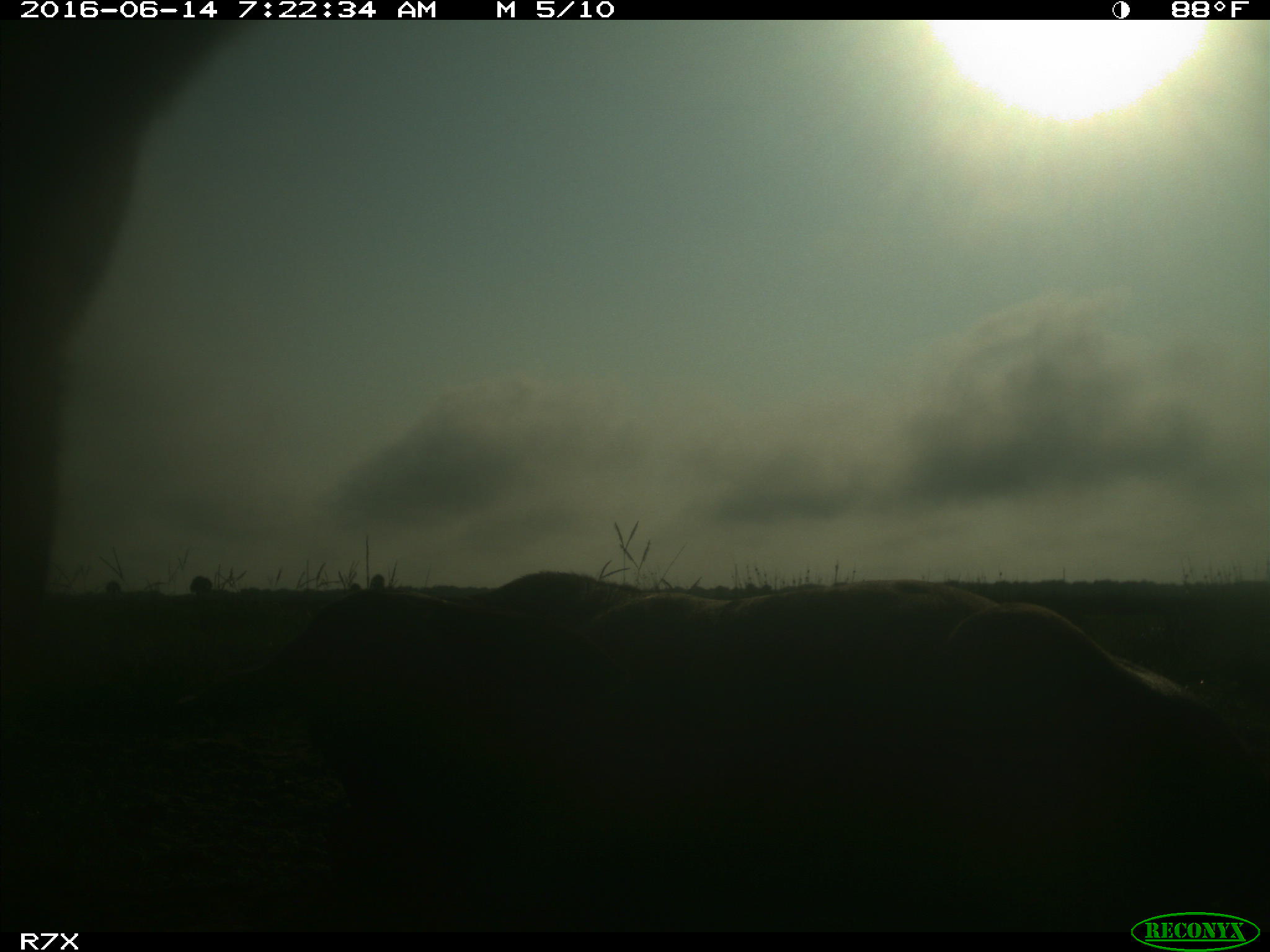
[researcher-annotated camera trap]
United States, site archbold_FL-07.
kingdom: Animalia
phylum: Chordata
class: Mammalia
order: Artiodactyla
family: Bovidae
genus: Bos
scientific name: Bos taurus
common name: domestic cow